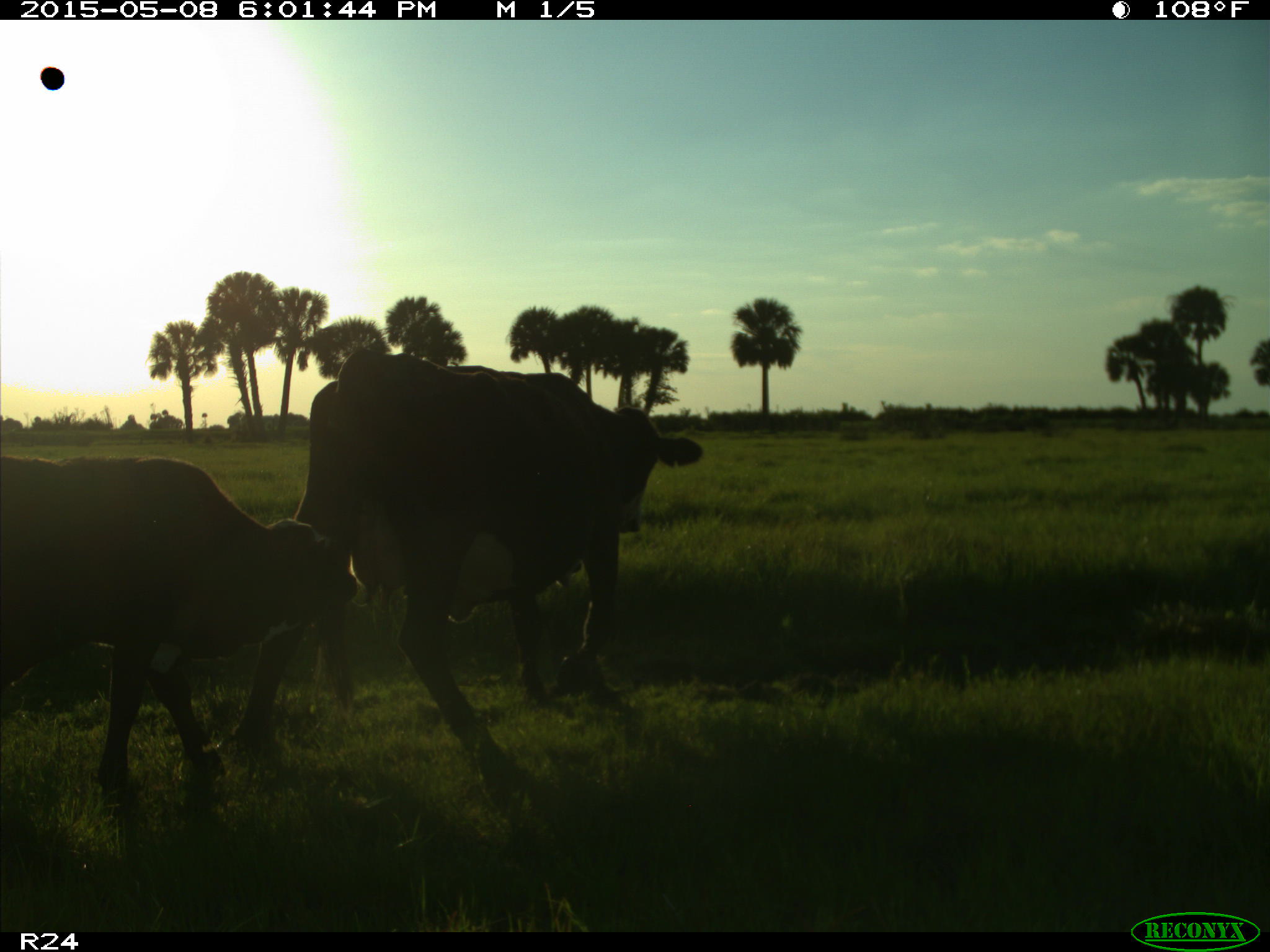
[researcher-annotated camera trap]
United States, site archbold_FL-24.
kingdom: Animalia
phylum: Chordata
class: Mammalia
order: Artiodactyla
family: Bovidae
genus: Bos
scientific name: Bos taurus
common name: domestic cow